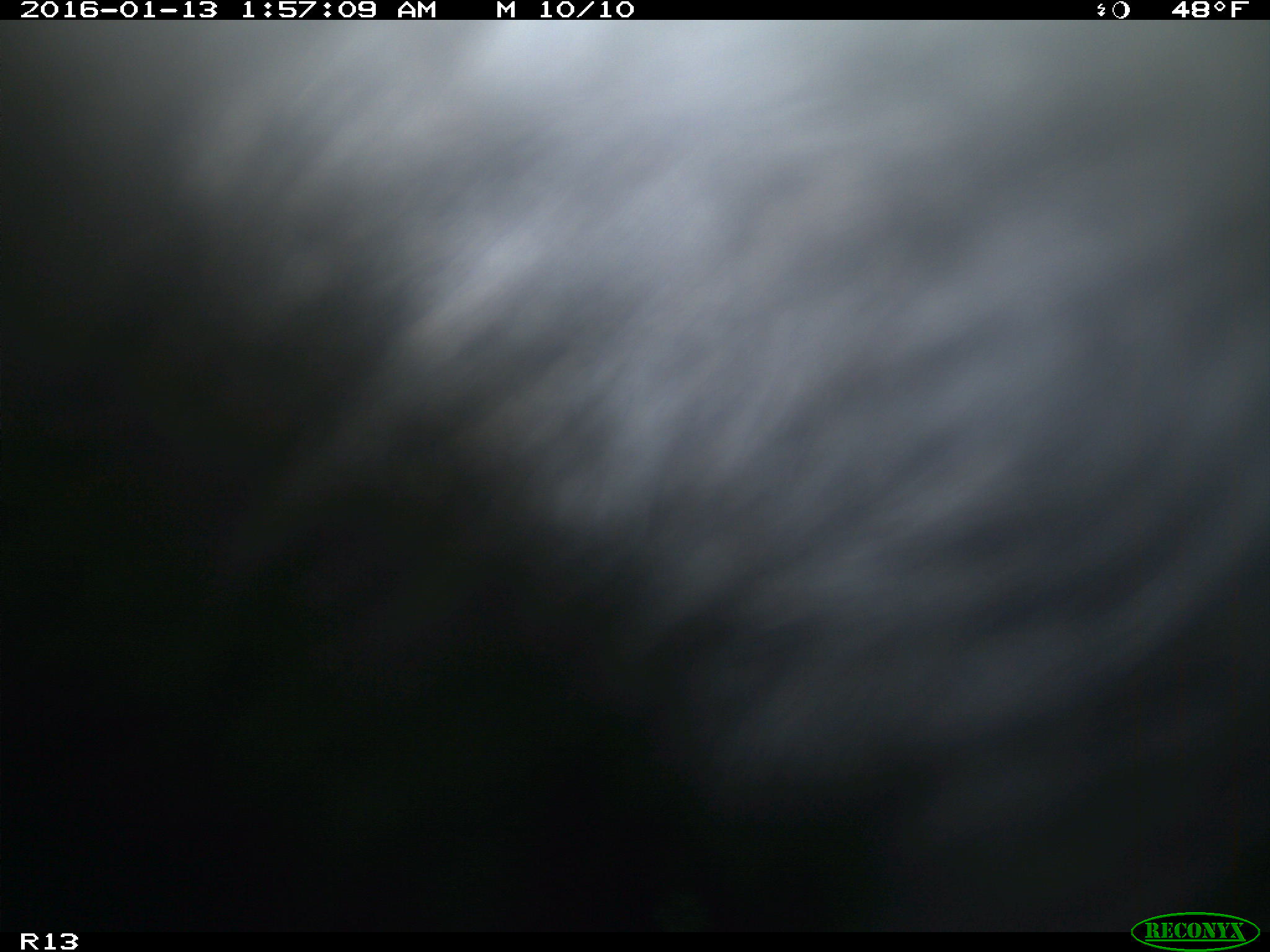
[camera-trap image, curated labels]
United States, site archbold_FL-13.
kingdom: Animalia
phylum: Chordata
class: Mammalia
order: Artiodactyla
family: Bovidae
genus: Bos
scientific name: Bos taurus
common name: domestic cow